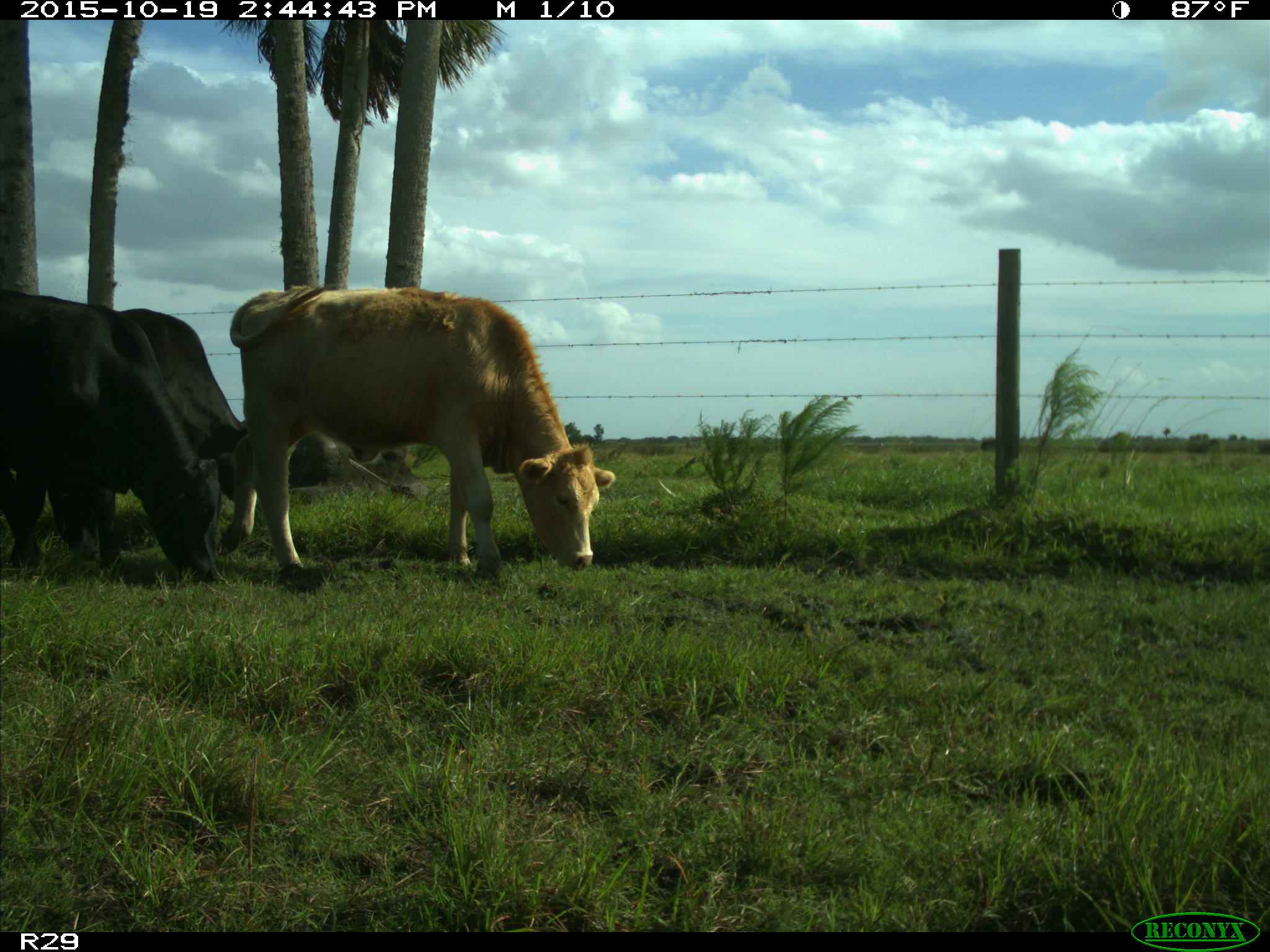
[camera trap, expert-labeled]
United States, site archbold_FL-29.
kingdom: Animalia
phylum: Chordata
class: Mammalia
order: Artiodactyla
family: Bovidae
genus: Bos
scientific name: Bos taurus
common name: domestic cow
Bos taurus (domestic cow).